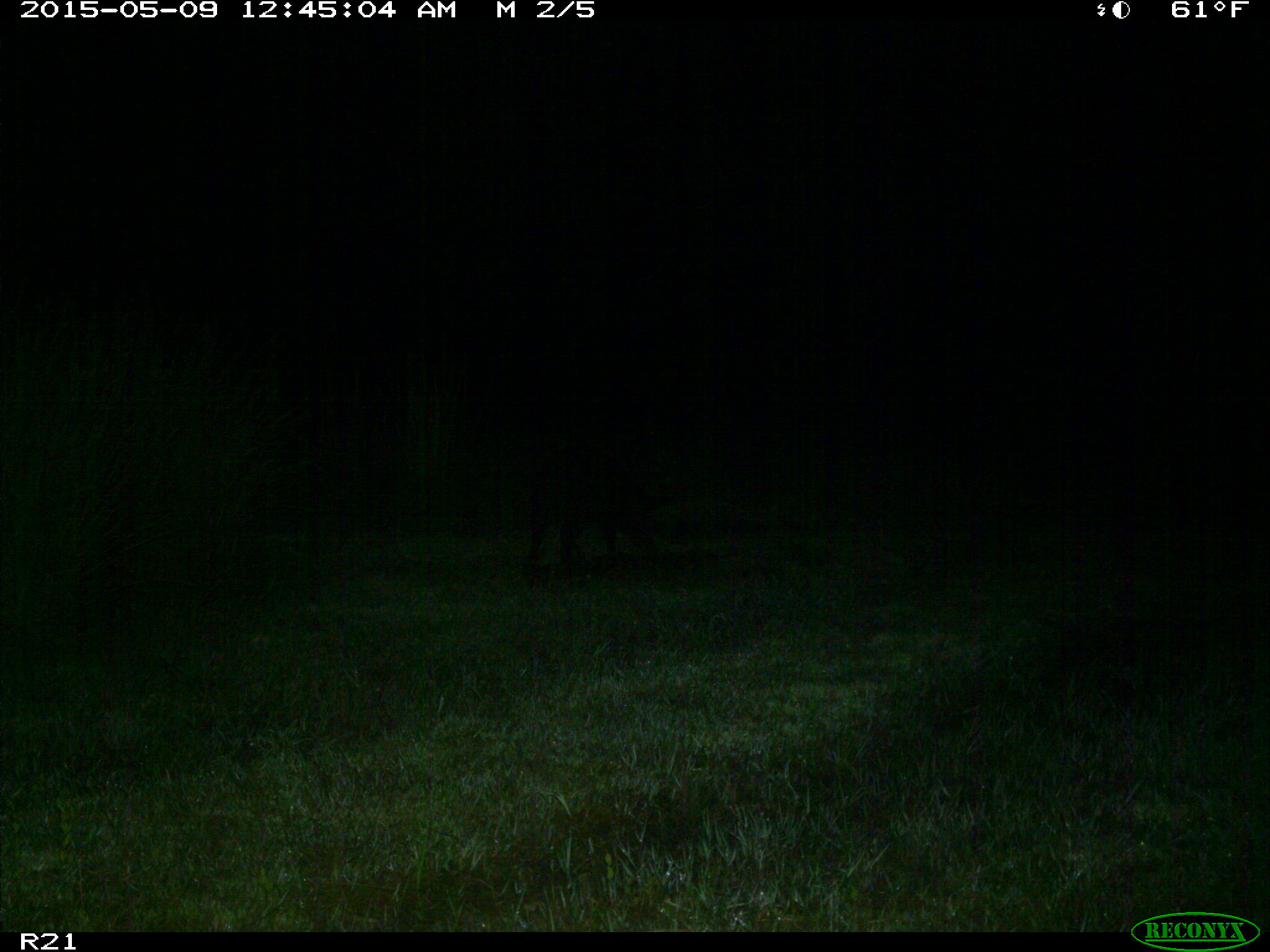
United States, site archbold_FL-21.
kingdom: Animalia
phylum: Chordata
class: Mammalia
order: Artiodactyla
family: Suidae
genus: Sus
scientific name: Sus scrofa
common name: wild boar